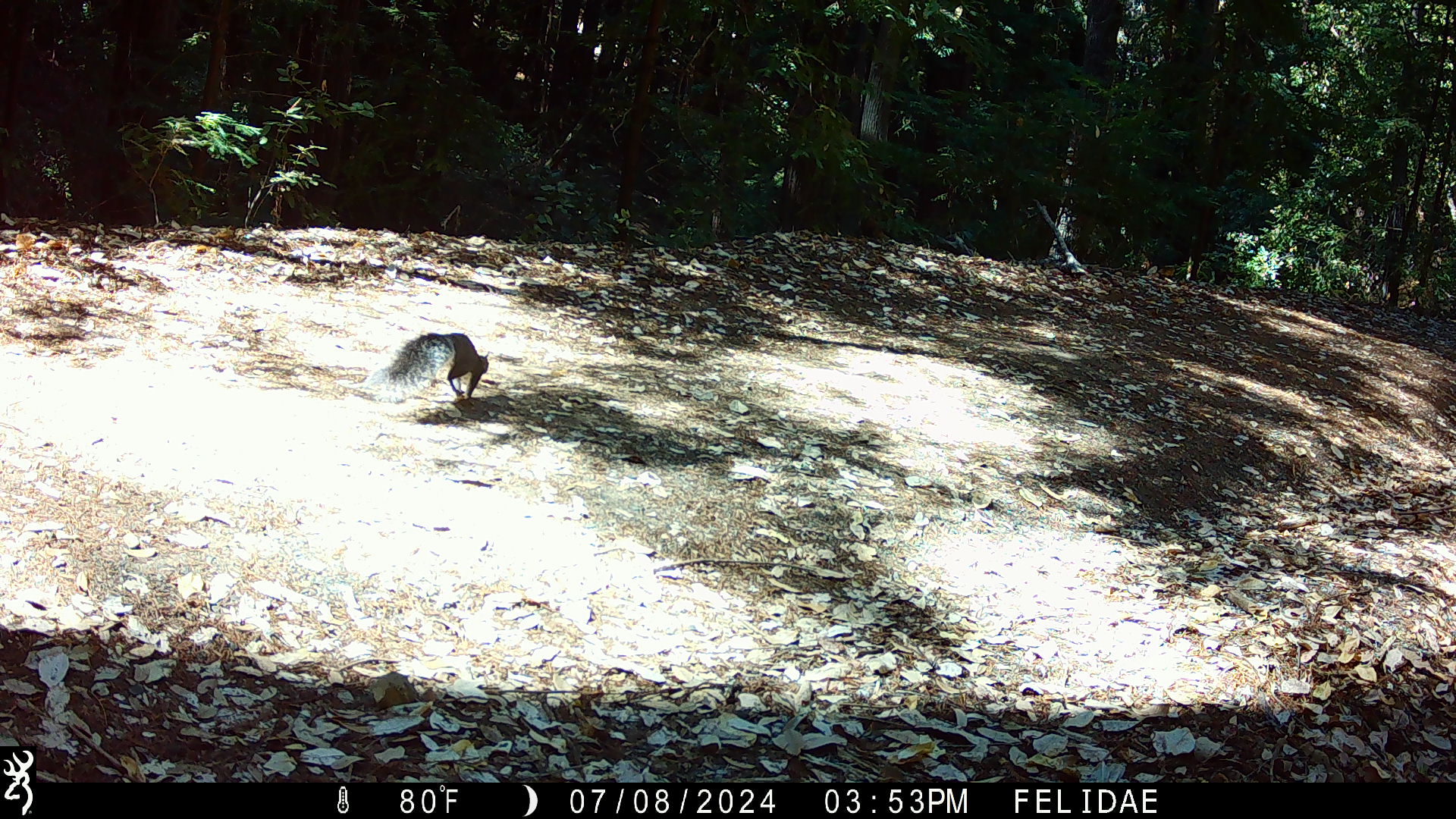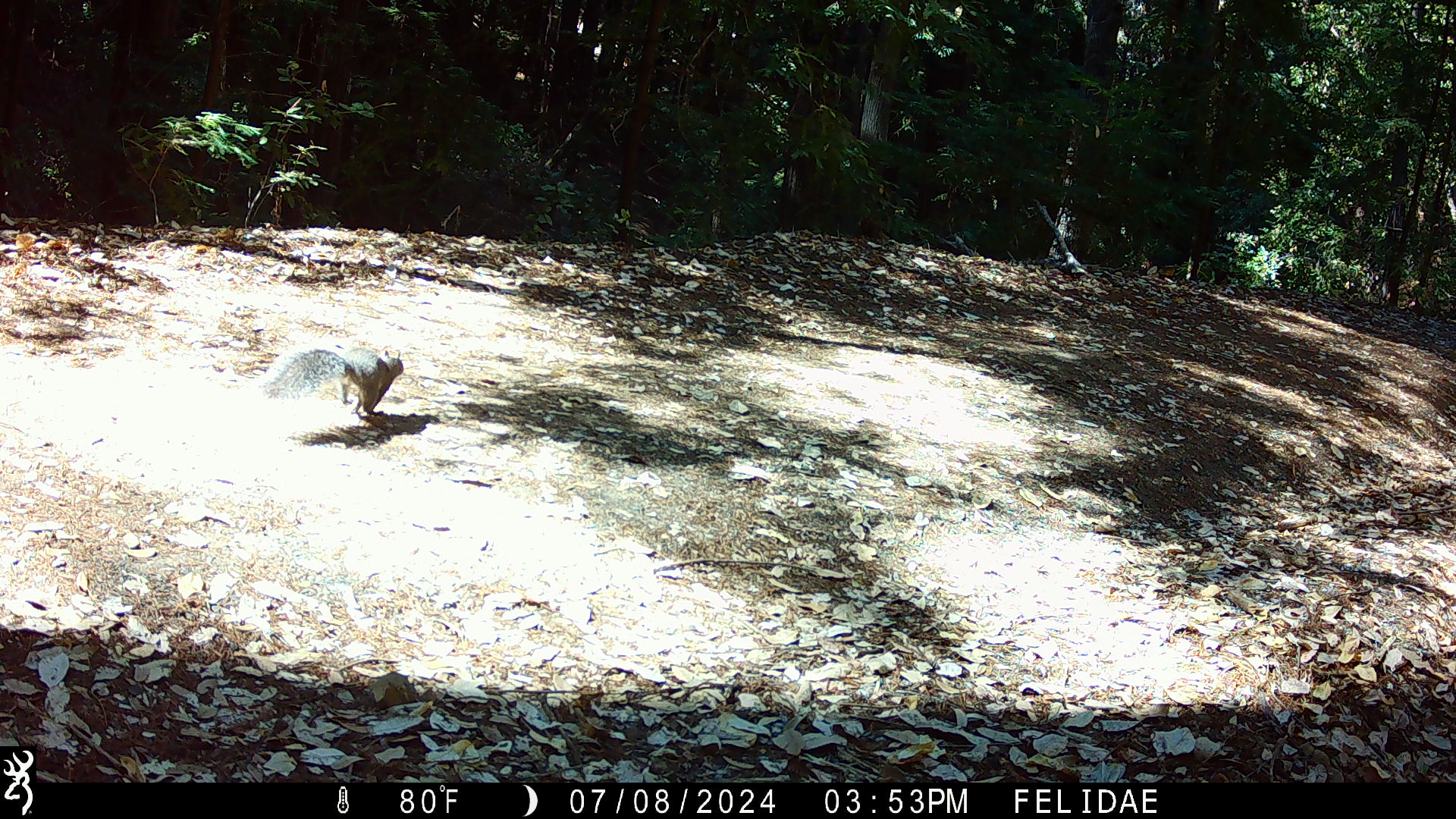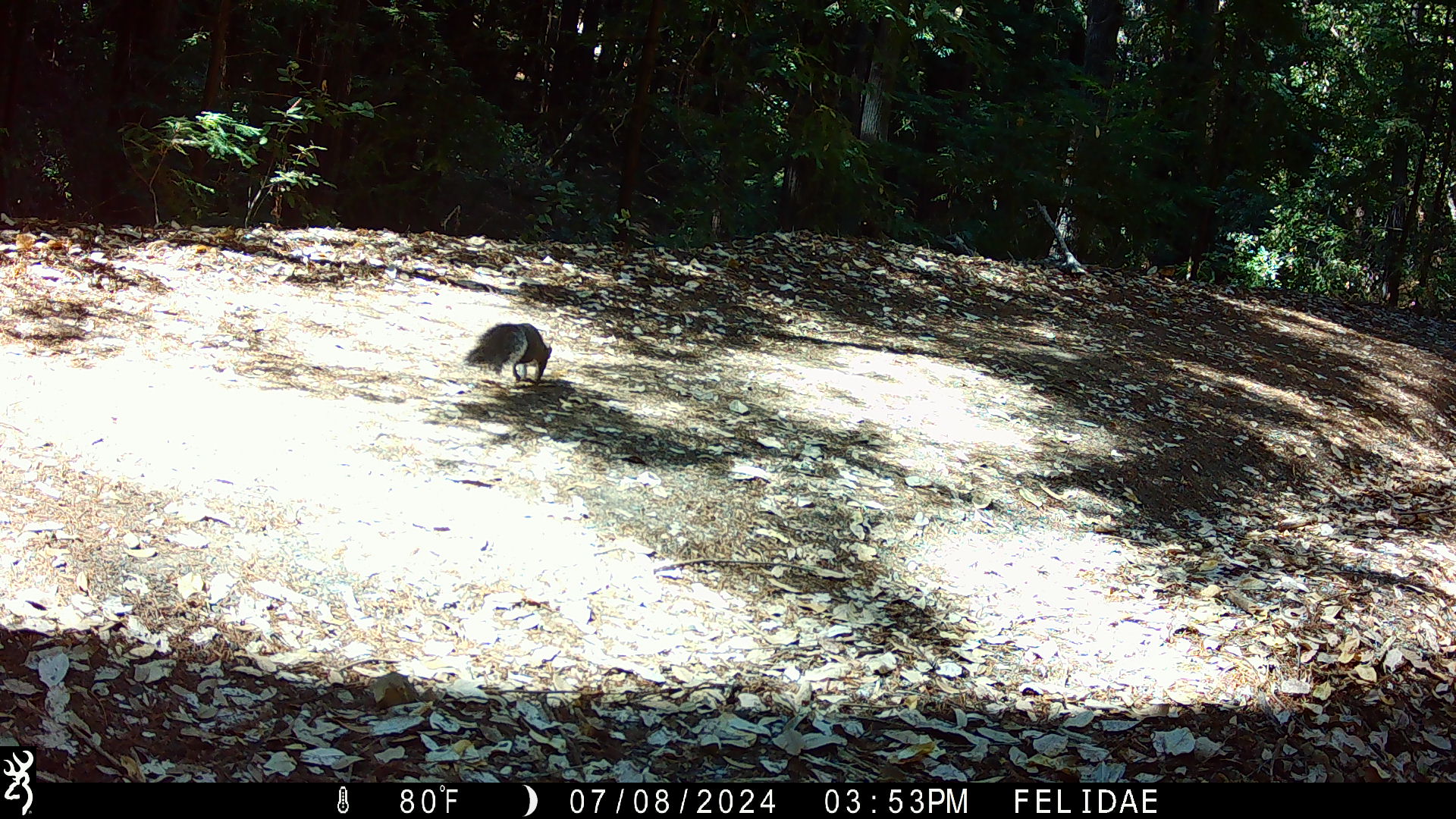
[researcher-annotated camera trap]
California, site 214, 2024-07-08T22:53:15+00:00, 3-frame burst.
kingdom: Animalia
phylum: Chordata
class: Mammalia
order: Rodentia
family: Sciuridae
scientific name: Sciuridae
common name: squirrel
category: unknown squirrel